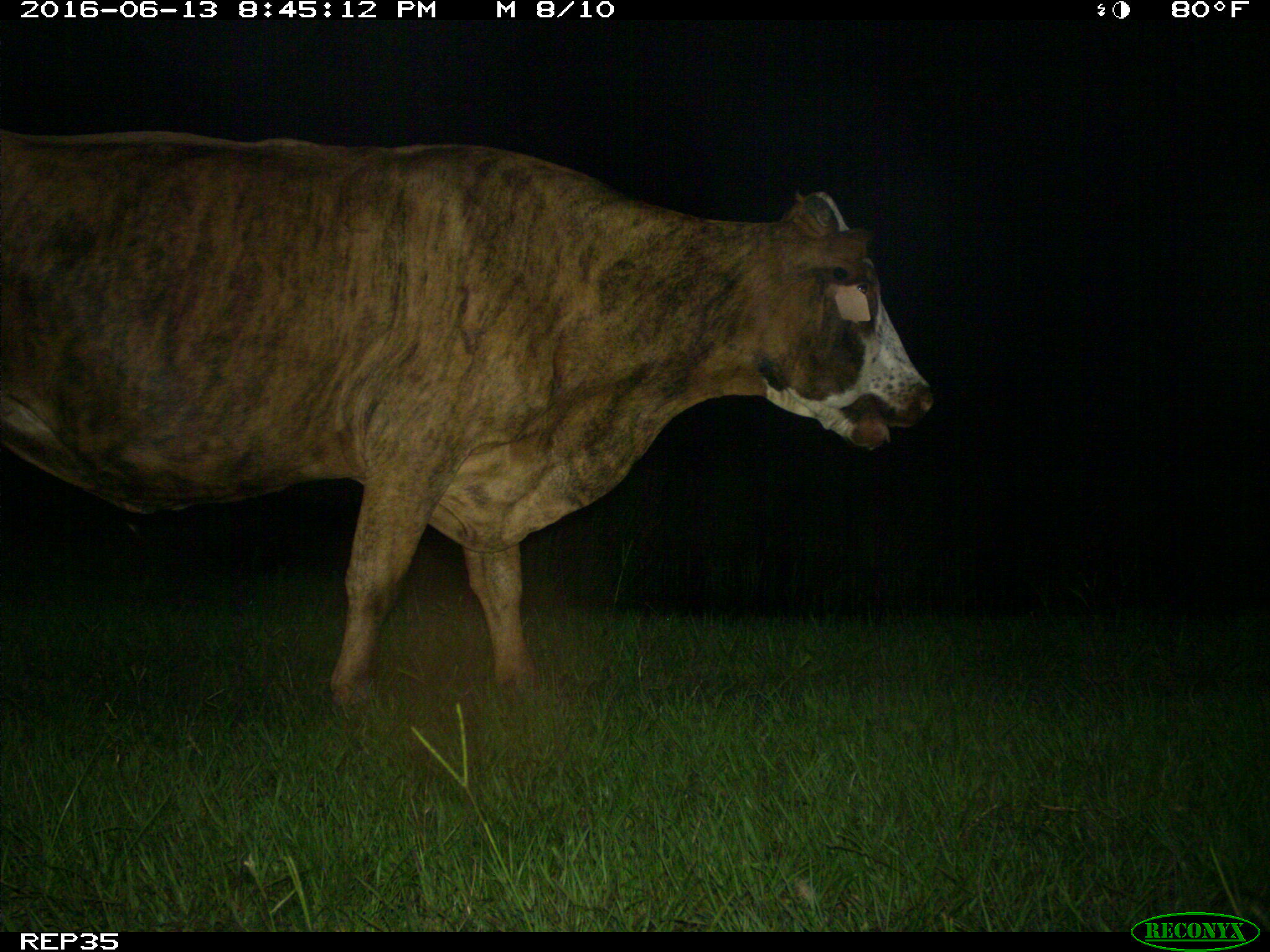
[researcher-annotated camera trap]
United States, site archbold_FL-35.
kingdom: Animalia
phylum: Chordata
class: Mammalia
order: Artiodactyla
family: Bovidae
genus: Bos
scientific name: Bos taurus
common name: domestic cow